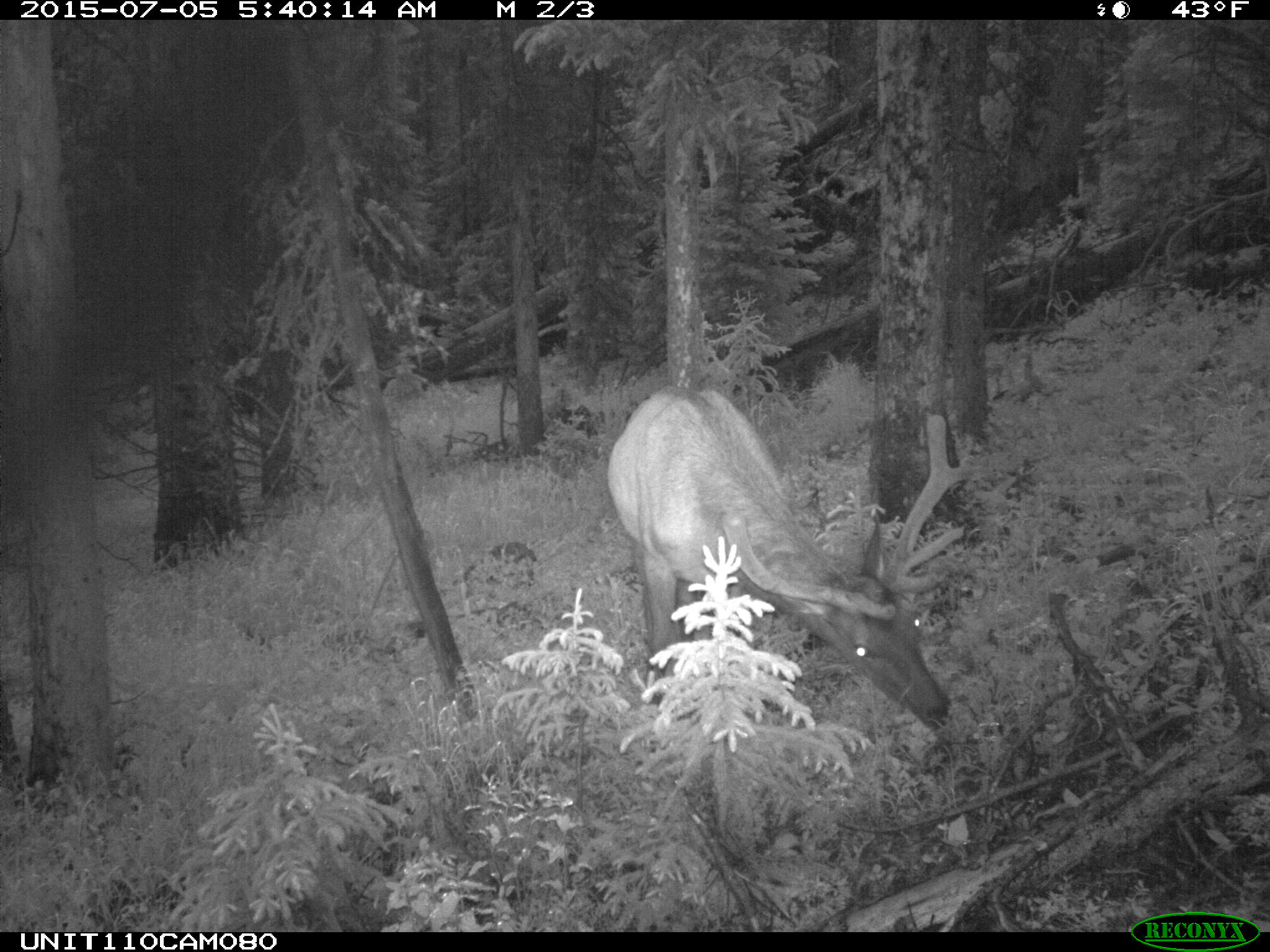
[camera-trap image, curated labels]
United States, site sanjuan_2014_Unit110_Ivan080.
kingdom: Animalia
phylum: Chordata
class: Mammalia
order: Artiodactyla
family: Cervidae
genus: Cervus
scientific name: Cervus elaphus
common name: red deer